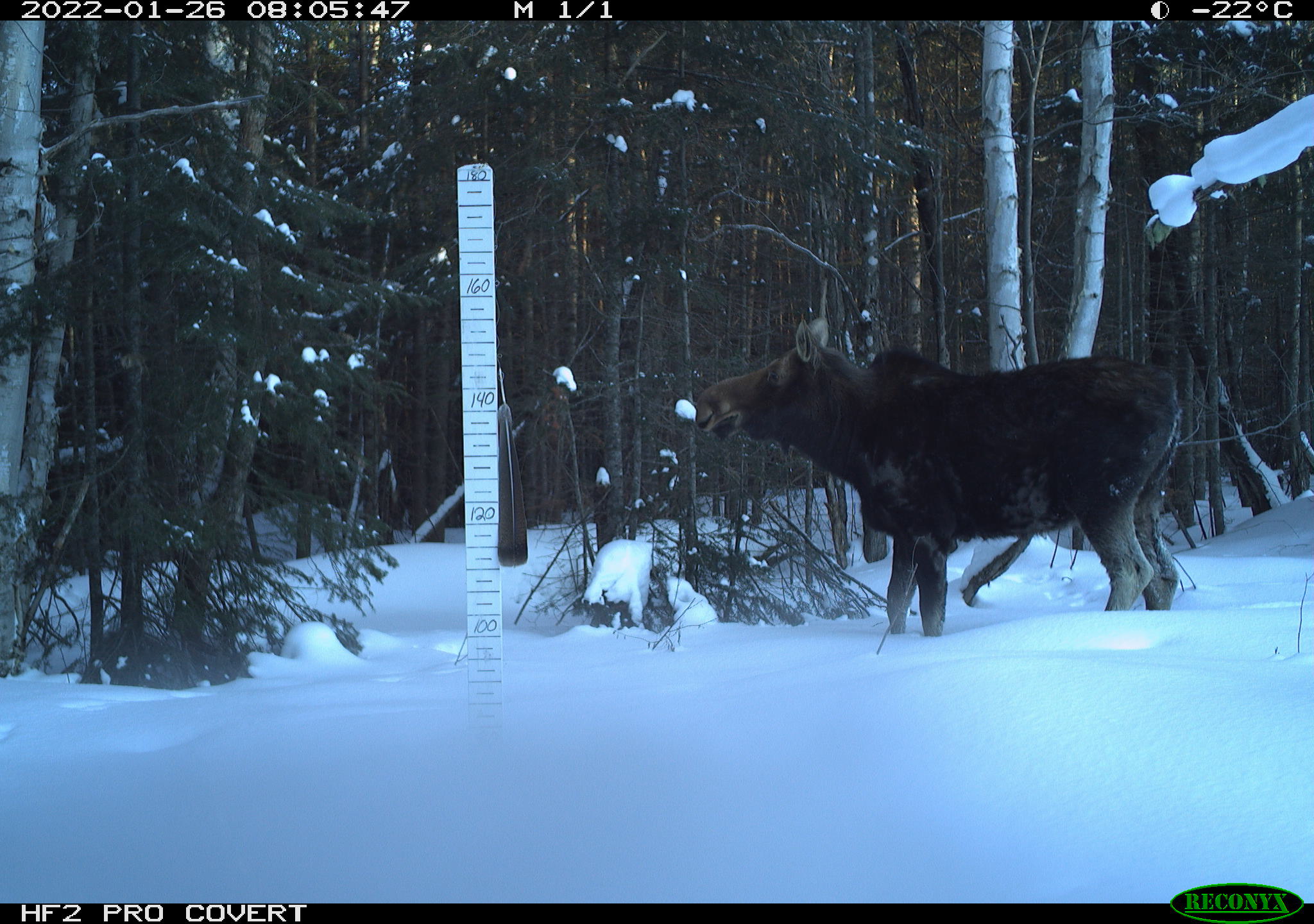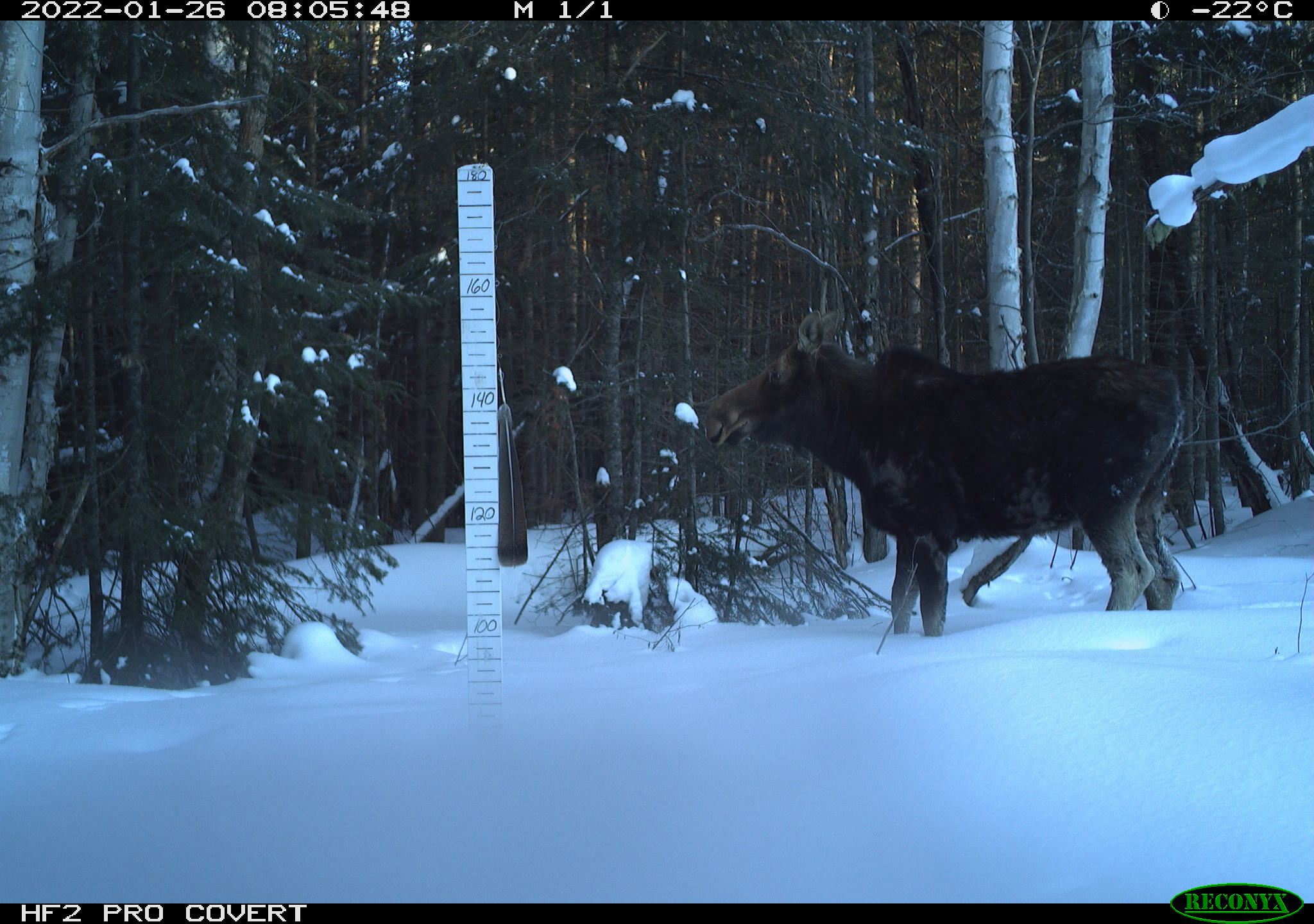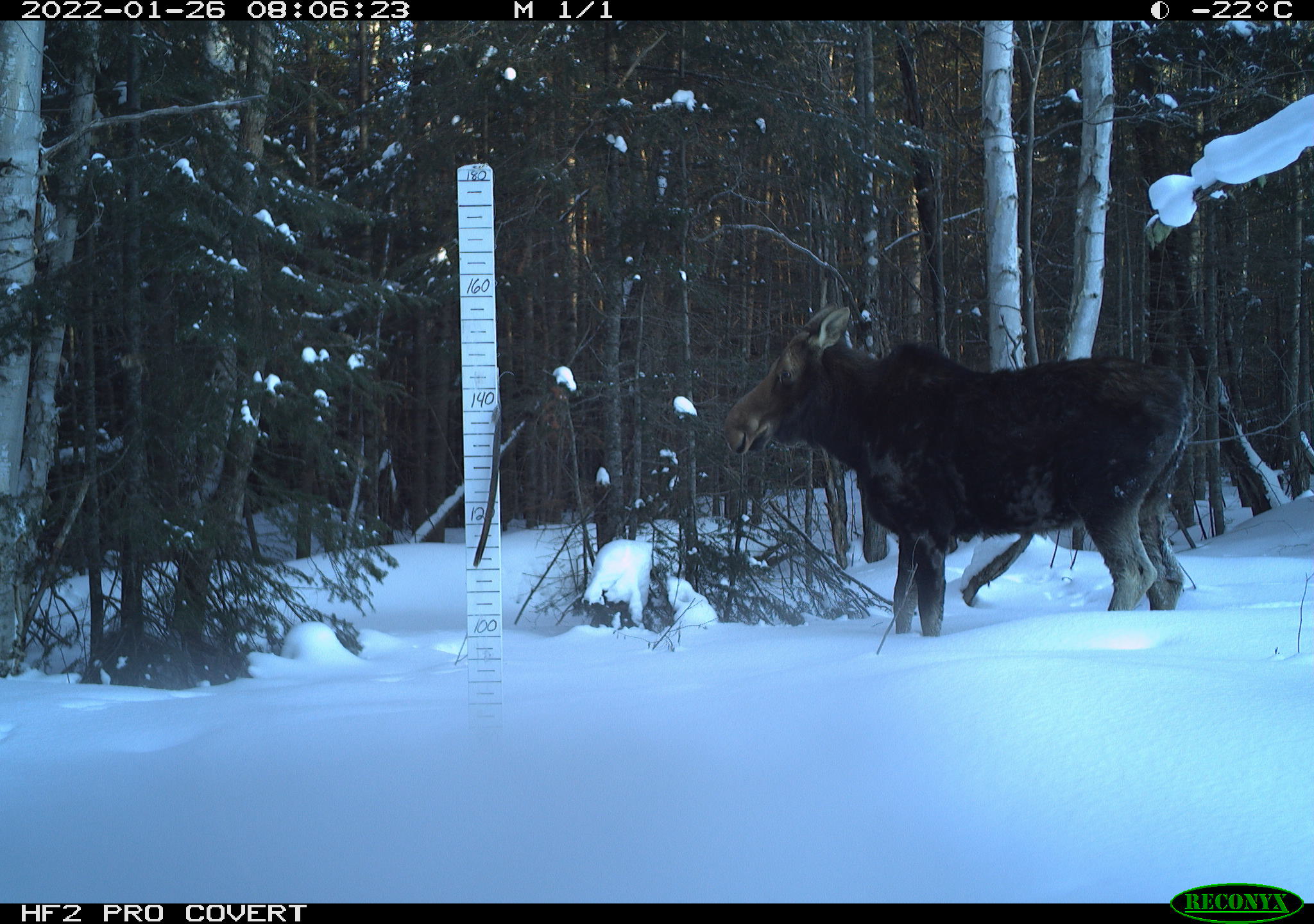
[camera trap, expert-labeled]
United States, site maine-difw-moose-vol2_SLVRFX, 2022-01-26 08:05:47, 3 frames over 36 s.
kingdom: Animalia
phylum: Chordata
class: Mammalia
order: Artiodactyla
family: Cervidae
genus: Alces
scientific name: Alces alces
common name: moose